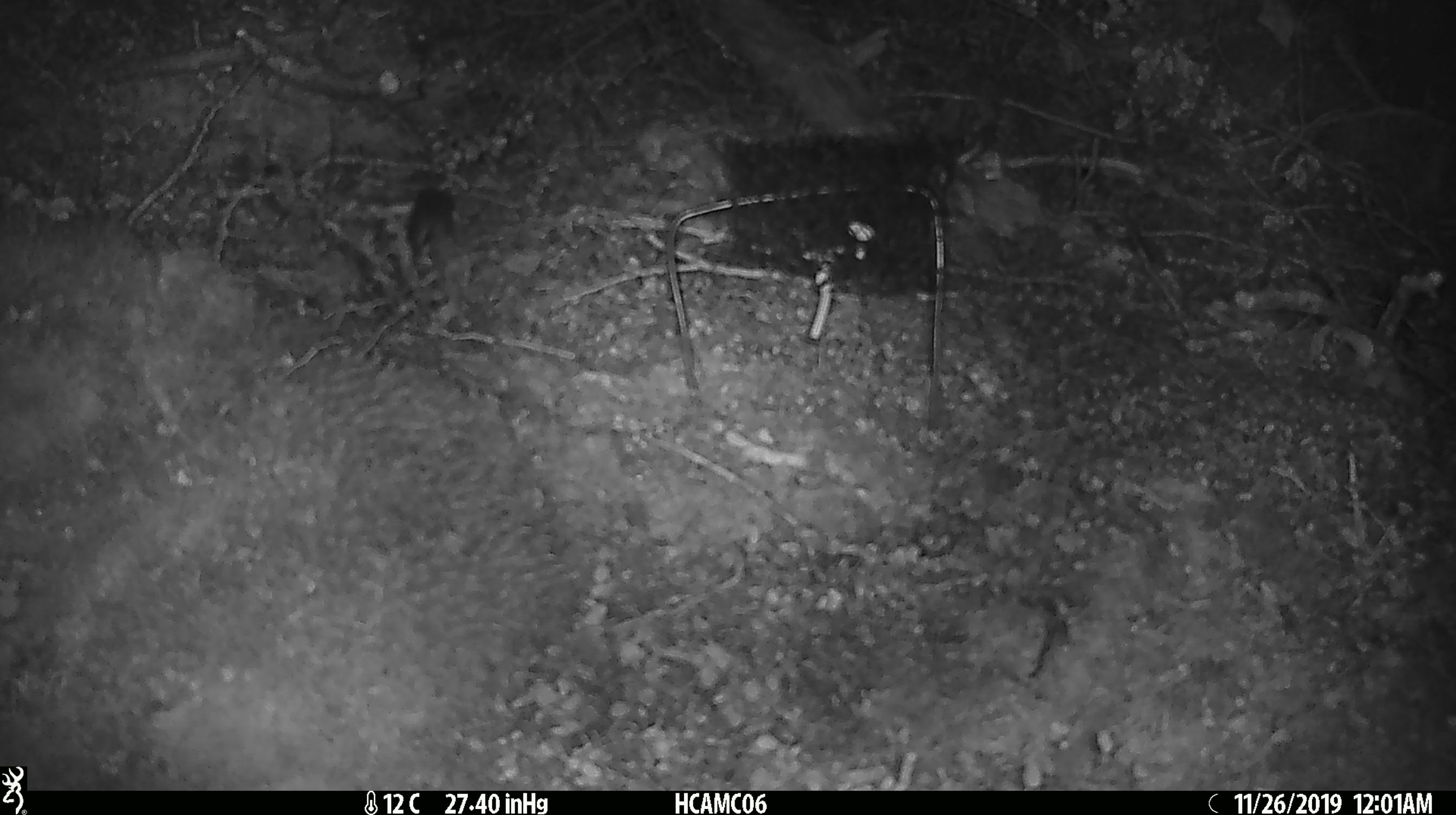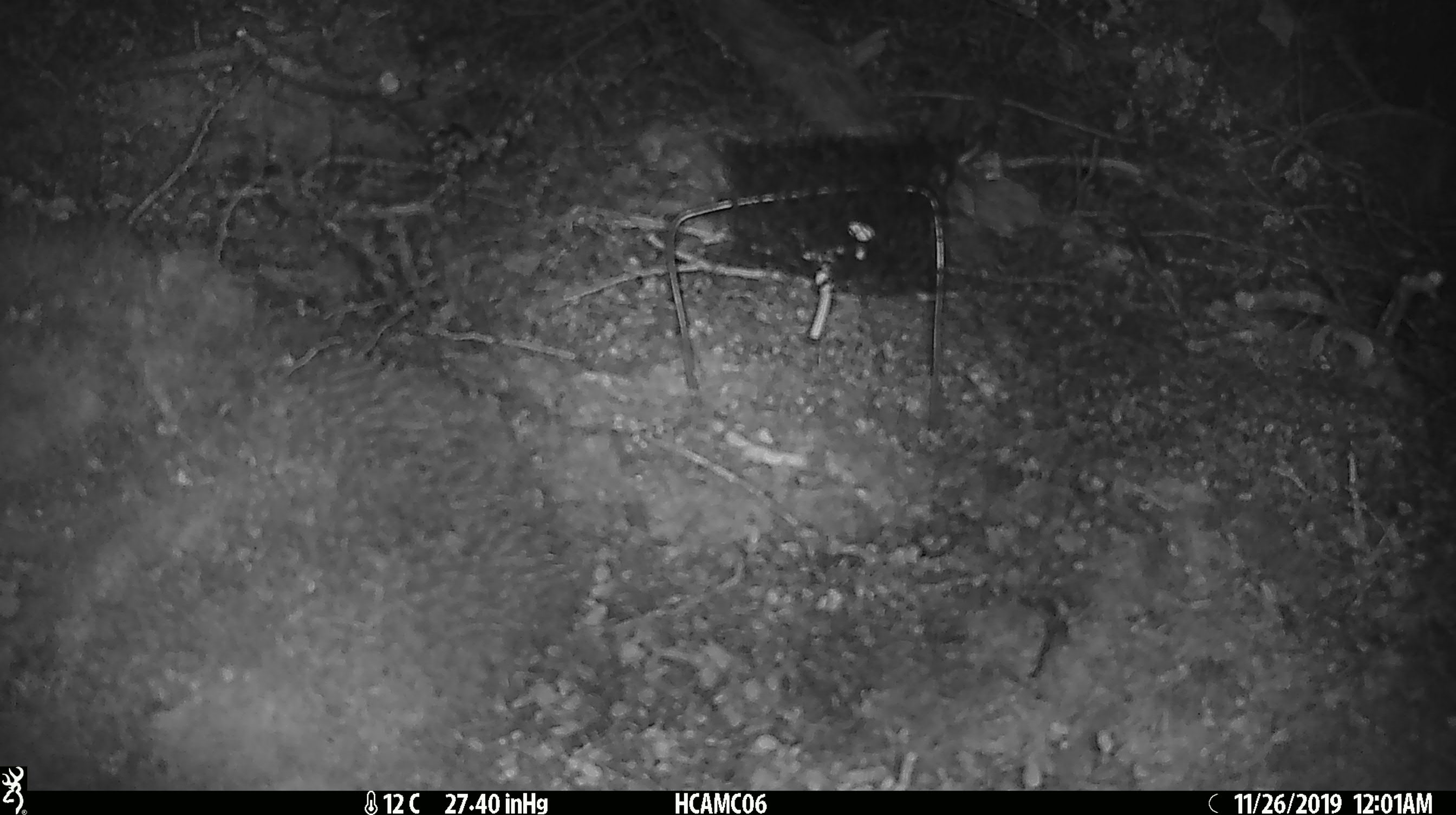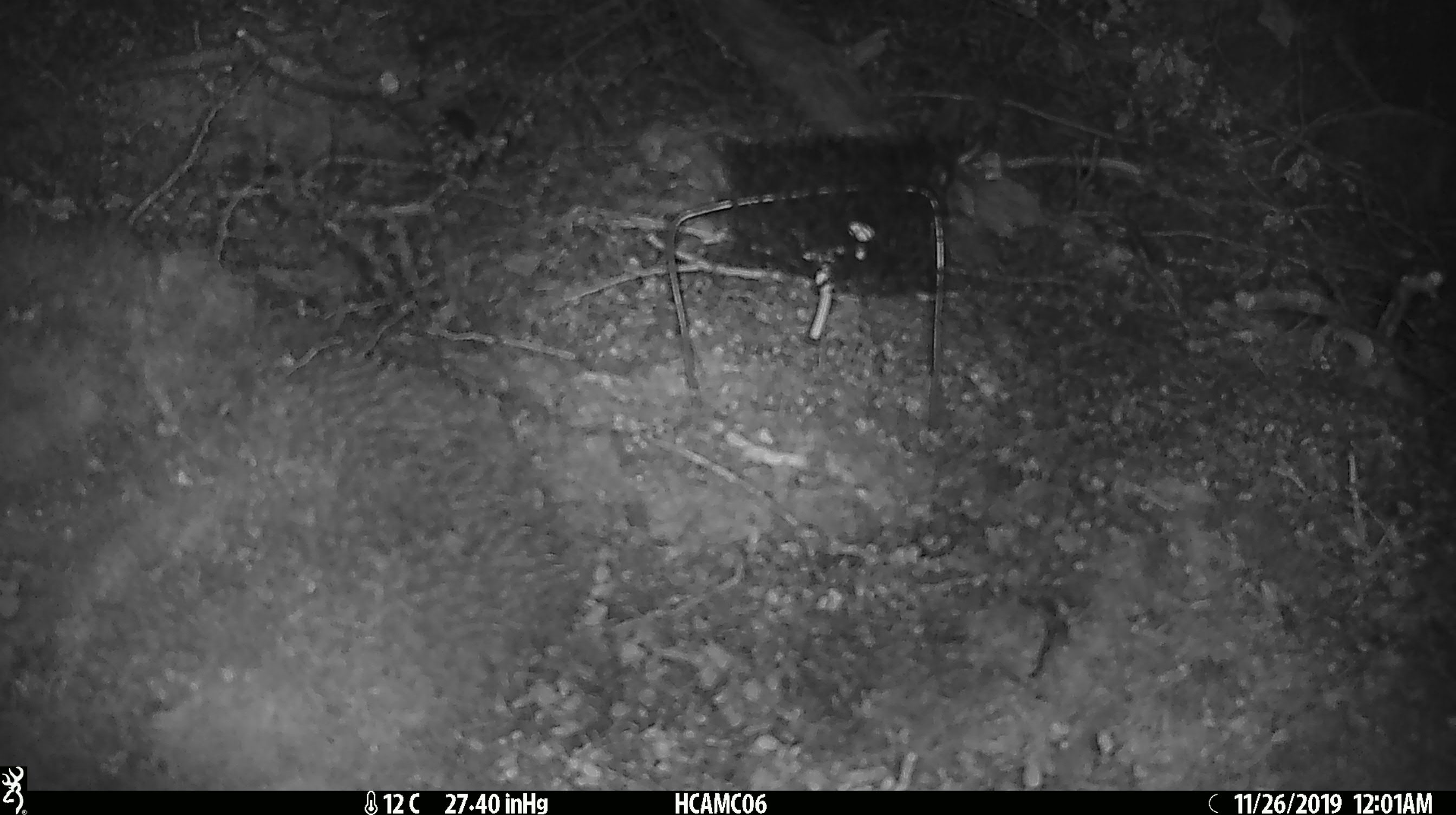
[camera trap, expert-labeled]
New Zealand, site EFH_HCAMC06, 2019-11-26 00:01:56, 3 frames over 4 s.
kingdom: Animalia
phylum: Chordata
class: Mammalia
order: Rodentia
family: Muridae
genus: Mus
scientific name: Mus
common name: mouse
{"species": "mouse (Mus)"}